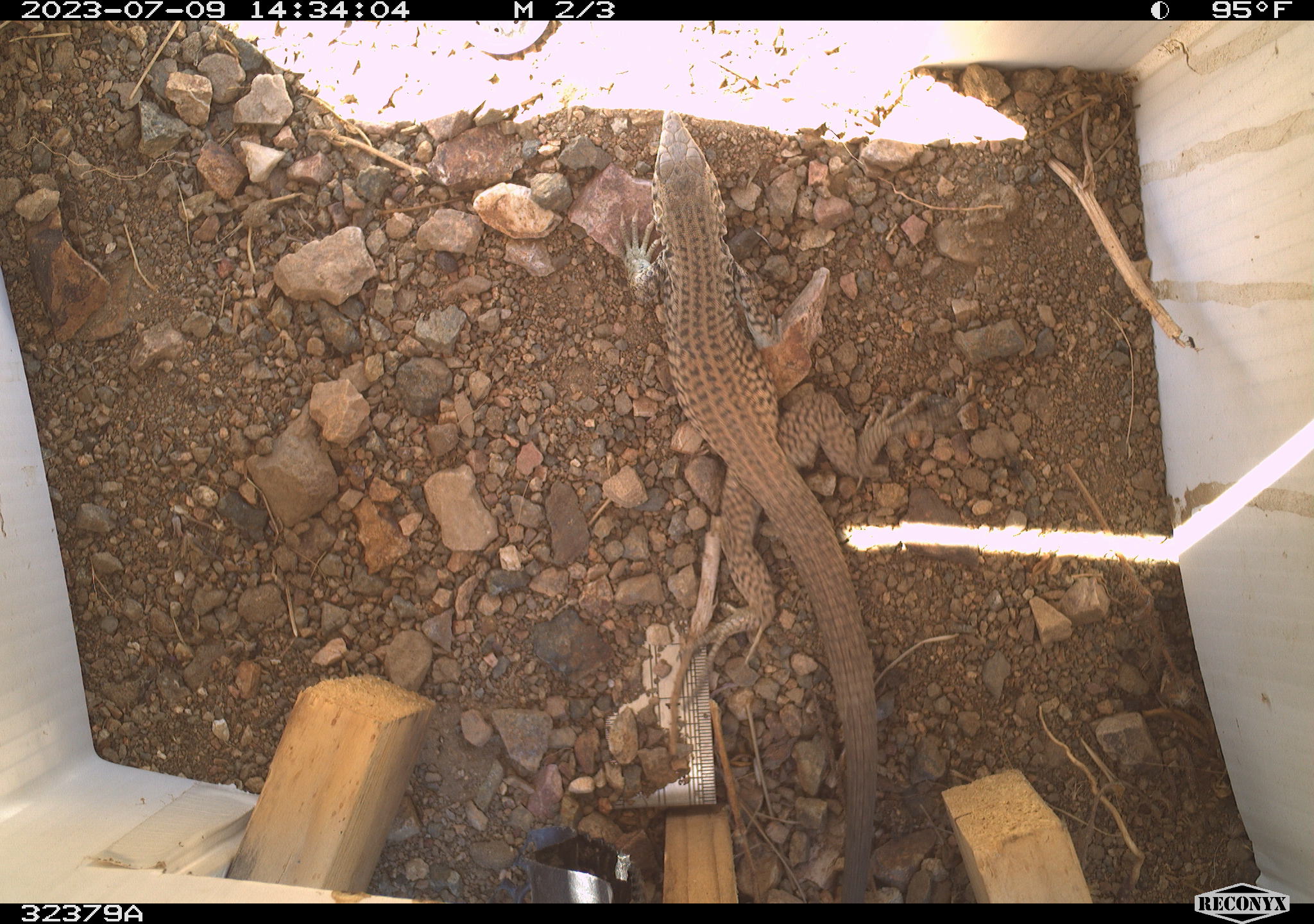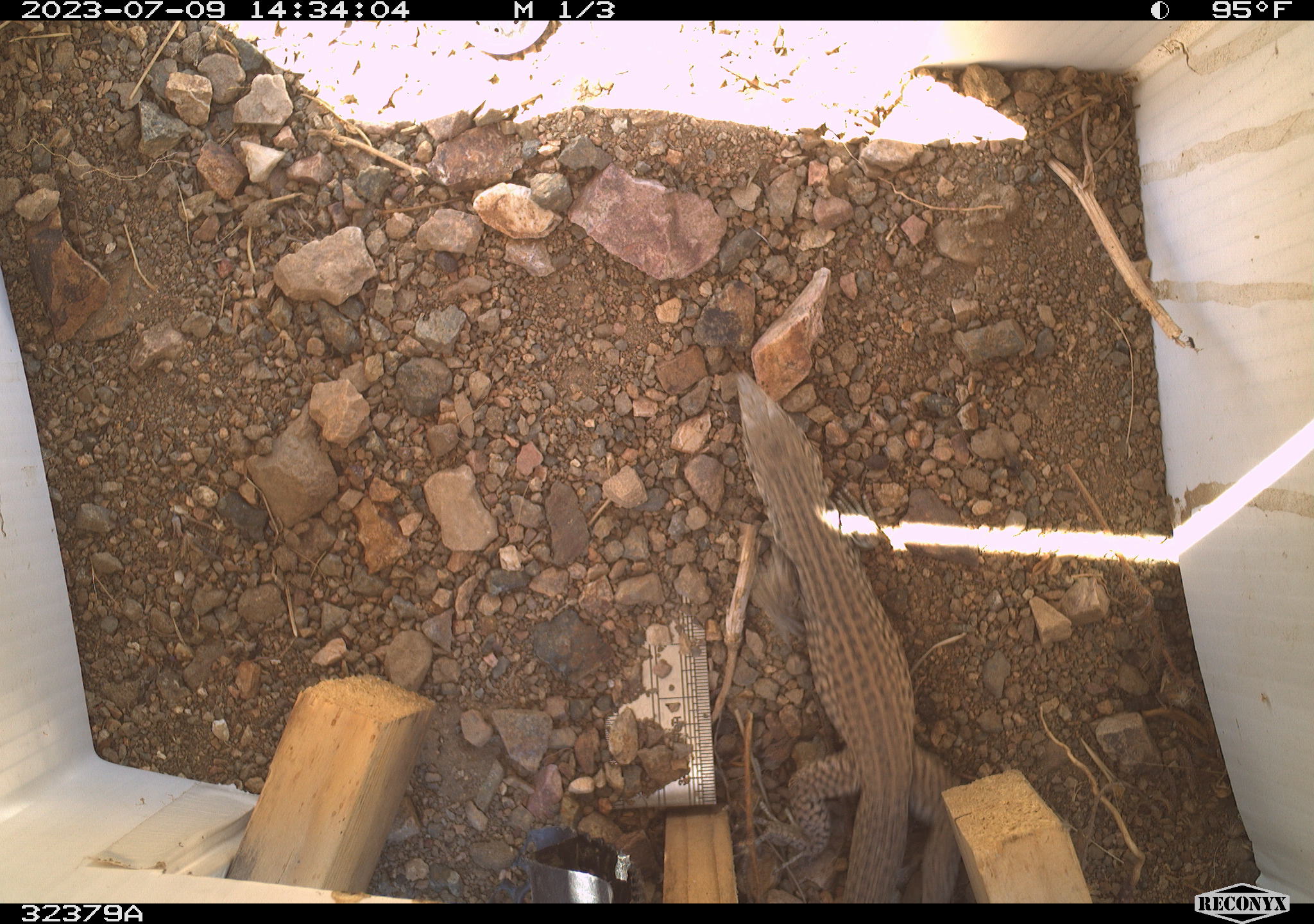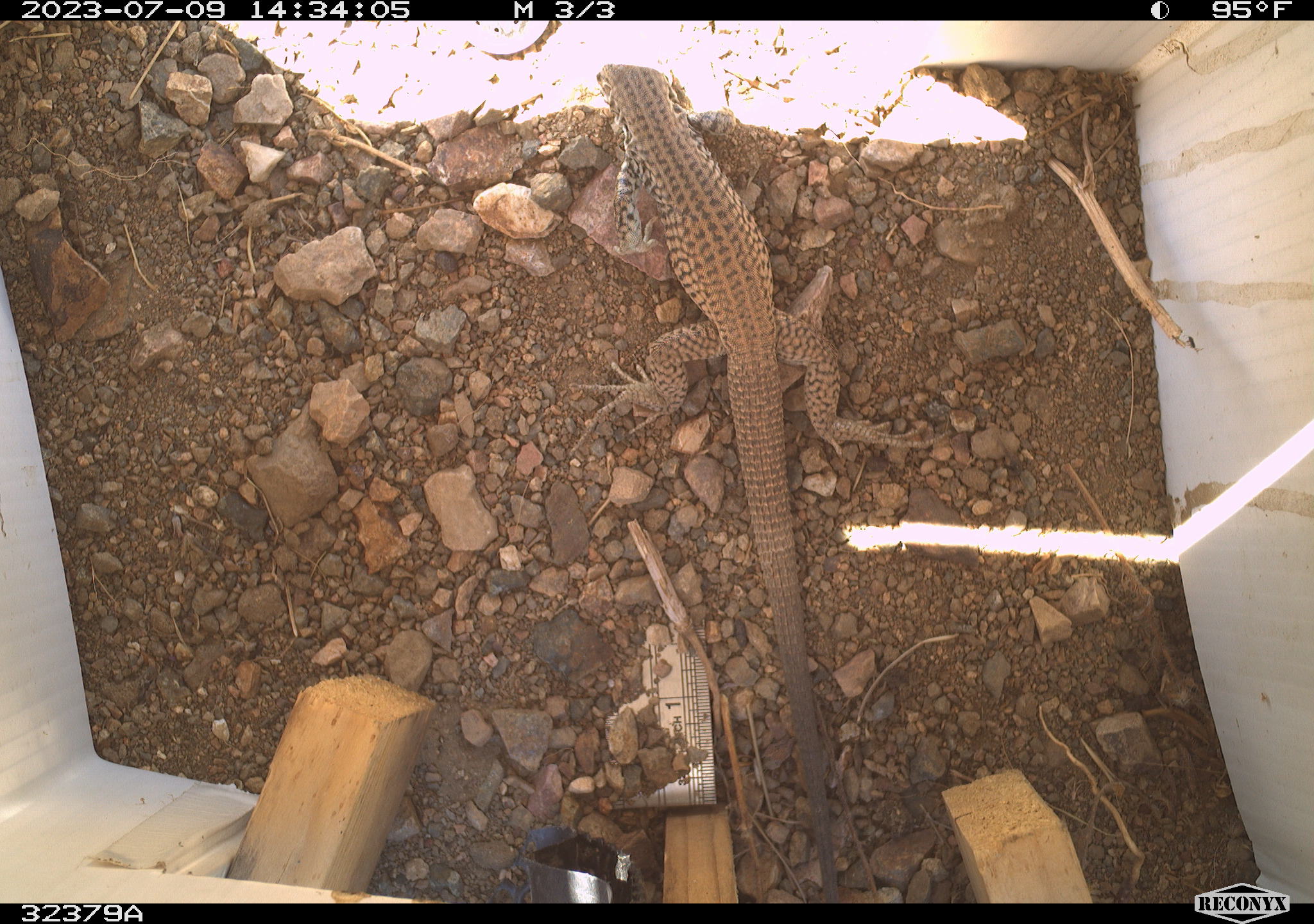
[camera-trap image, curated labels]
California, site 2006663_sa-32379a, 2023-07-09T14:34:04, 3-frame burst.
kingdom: Animalia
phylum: Chordata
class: Reptilia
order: Squamata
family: Teiidae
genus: Aspidoscelis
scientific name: Aspidoscelis tigris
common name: western whiptail